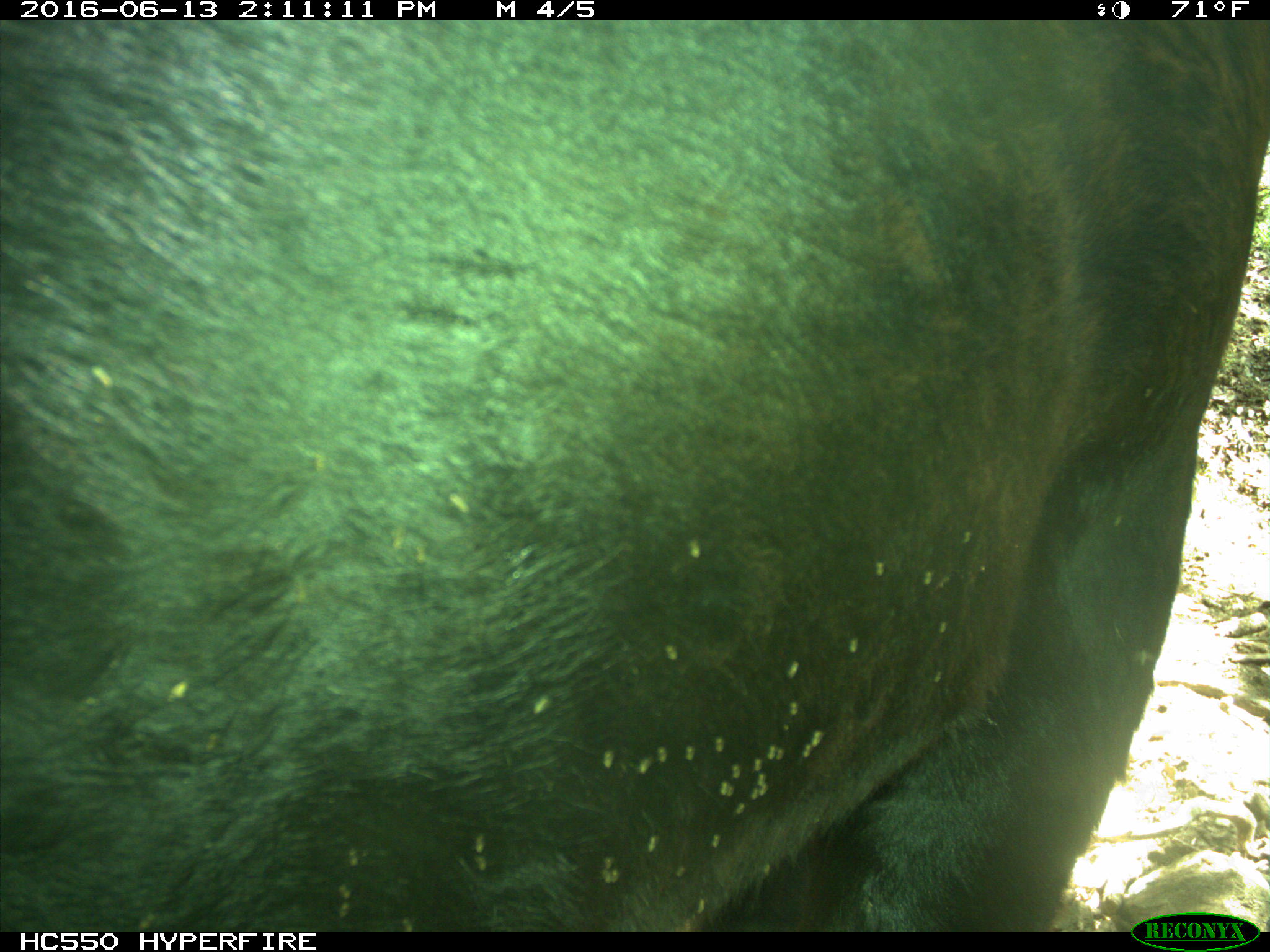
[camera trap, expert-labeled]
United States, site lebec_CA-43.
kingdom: Animalia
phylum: Chordata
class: Mammalia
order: Artiodactyla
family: Bovidae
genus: Bos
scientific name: Bos taurus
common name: domestic cow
Bos taurus (domestic cow).